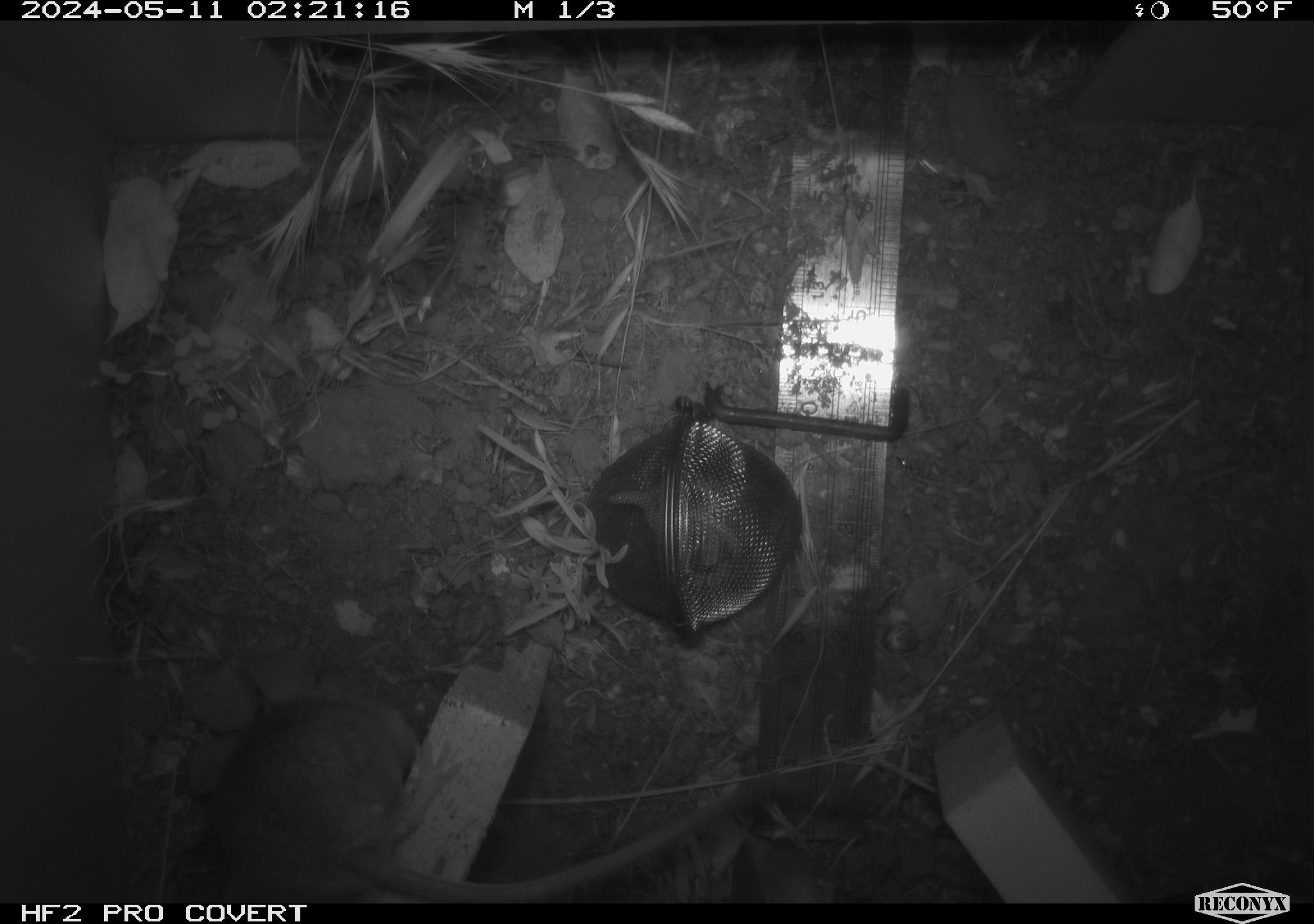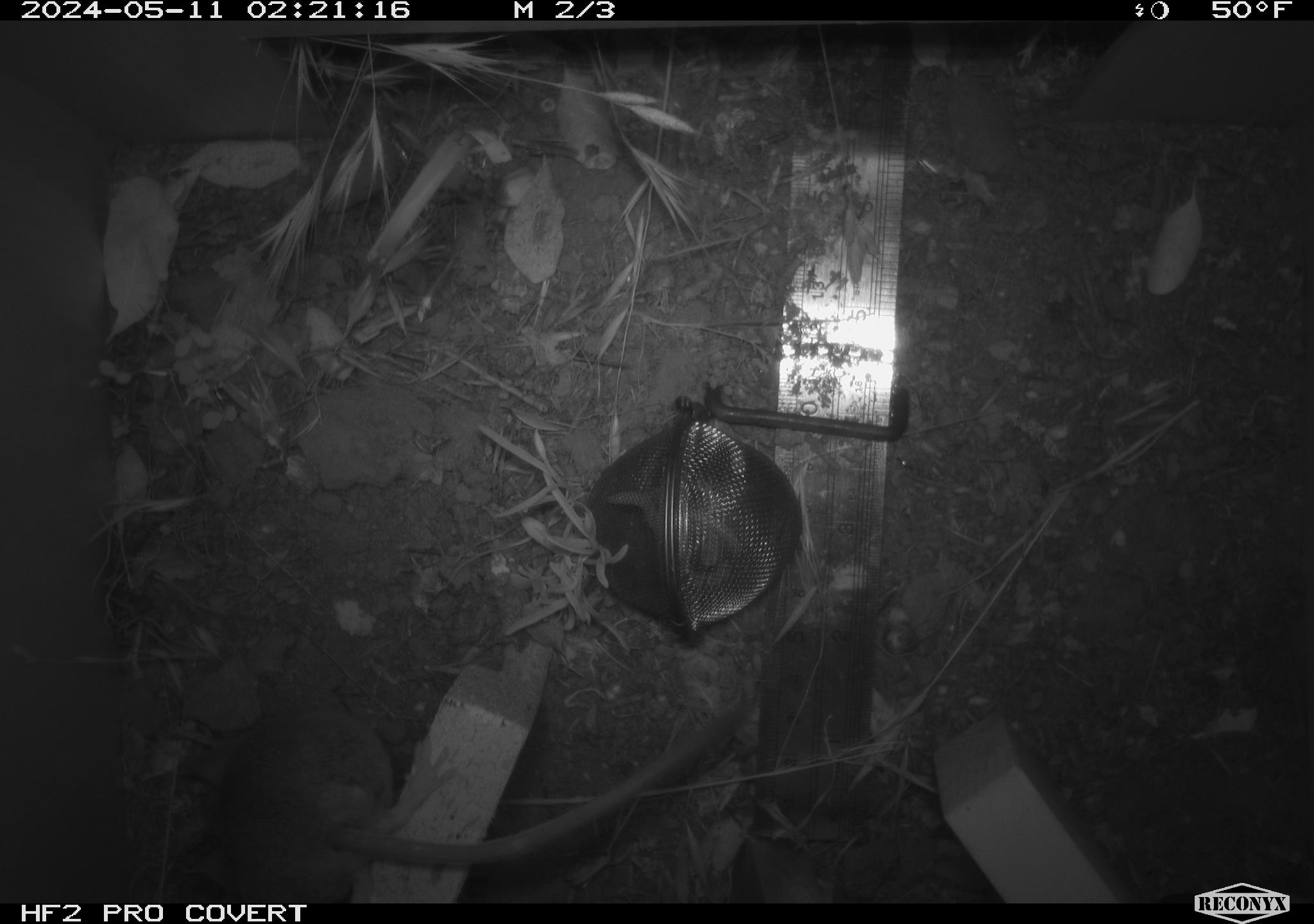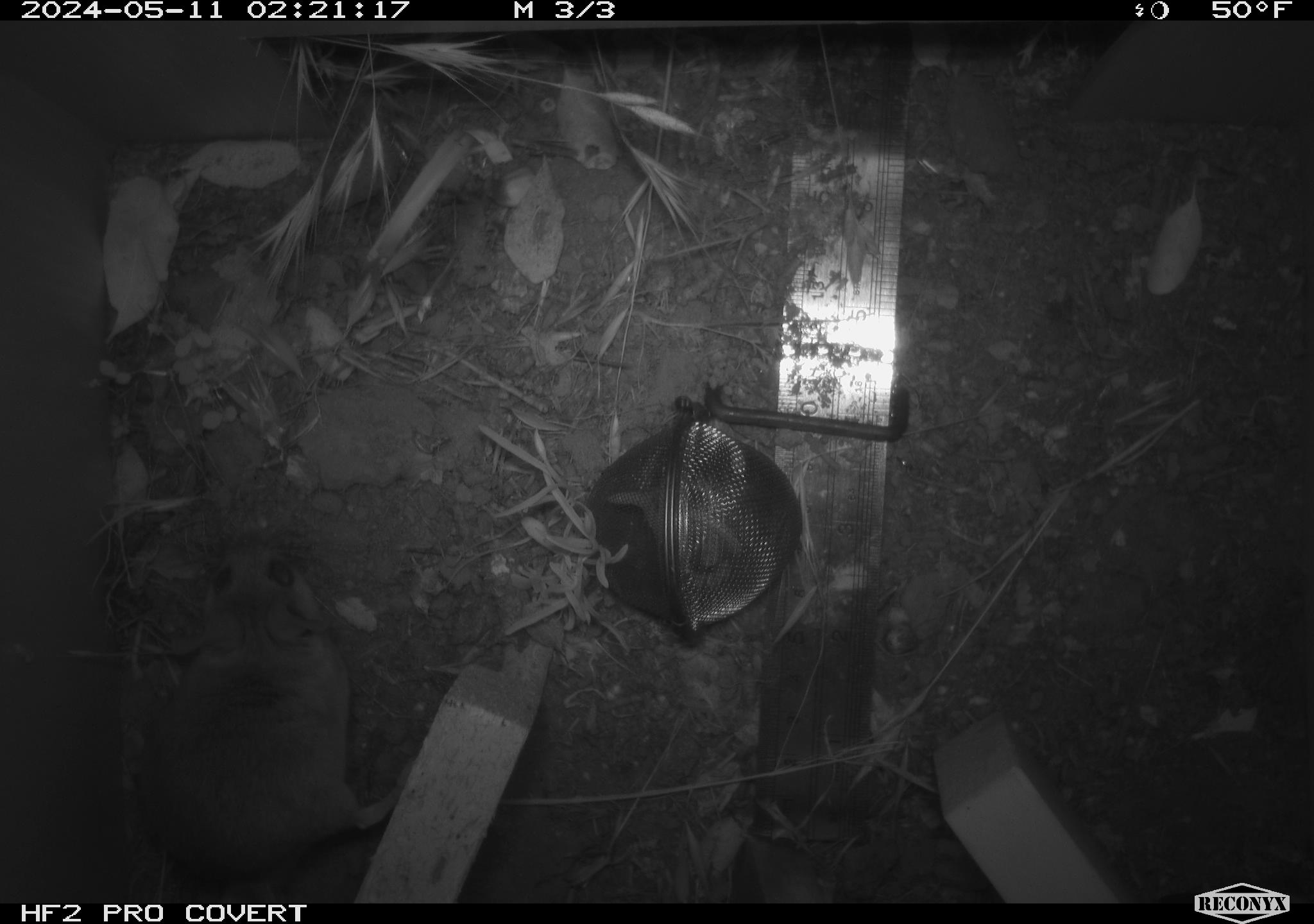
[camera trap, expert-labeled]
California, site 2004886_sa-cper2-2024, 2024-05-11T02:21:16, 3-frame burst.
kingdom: Animalia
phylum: Chordata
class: Mammalia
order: Rodentia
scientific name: Rodentia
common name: rodent